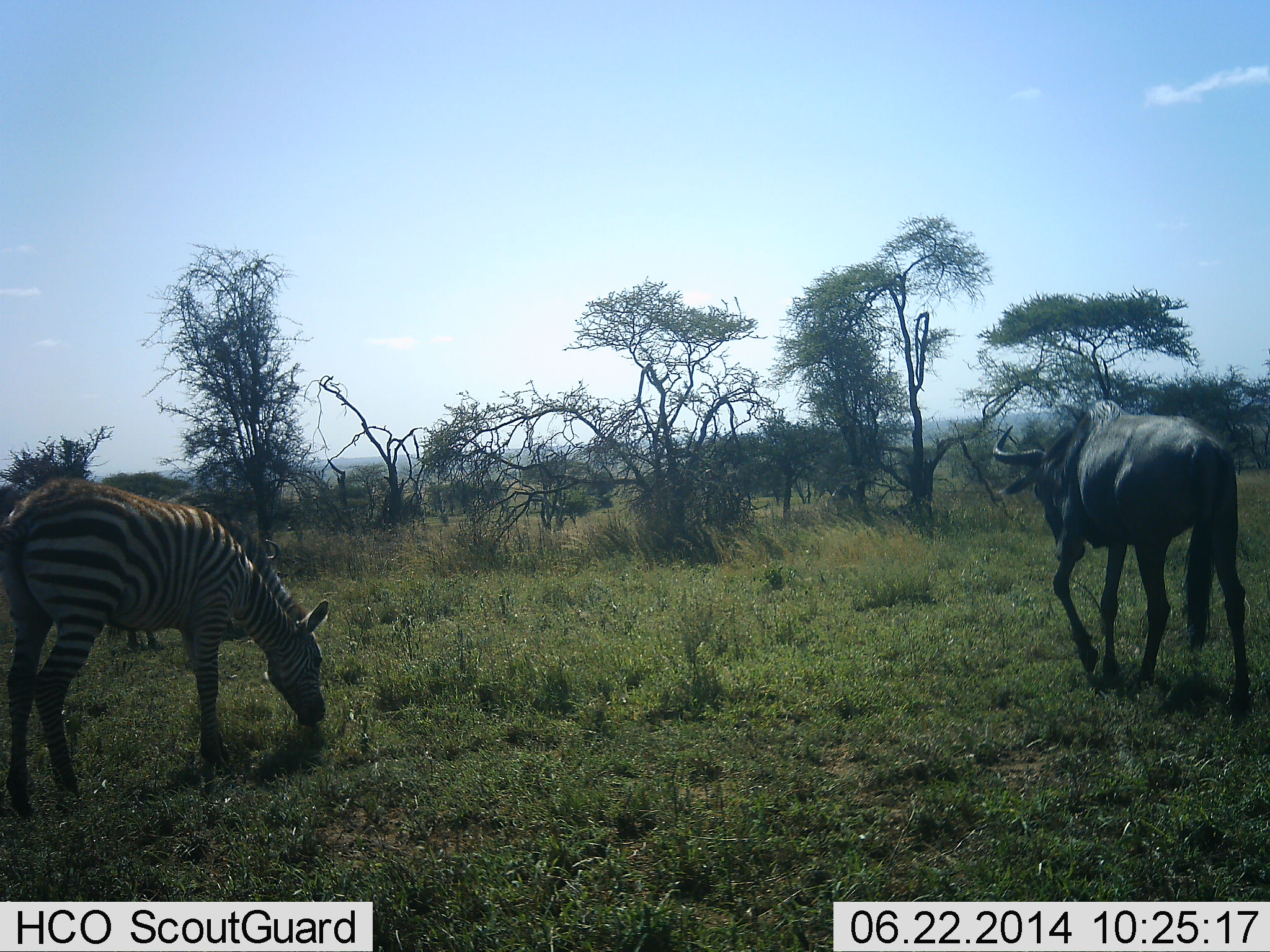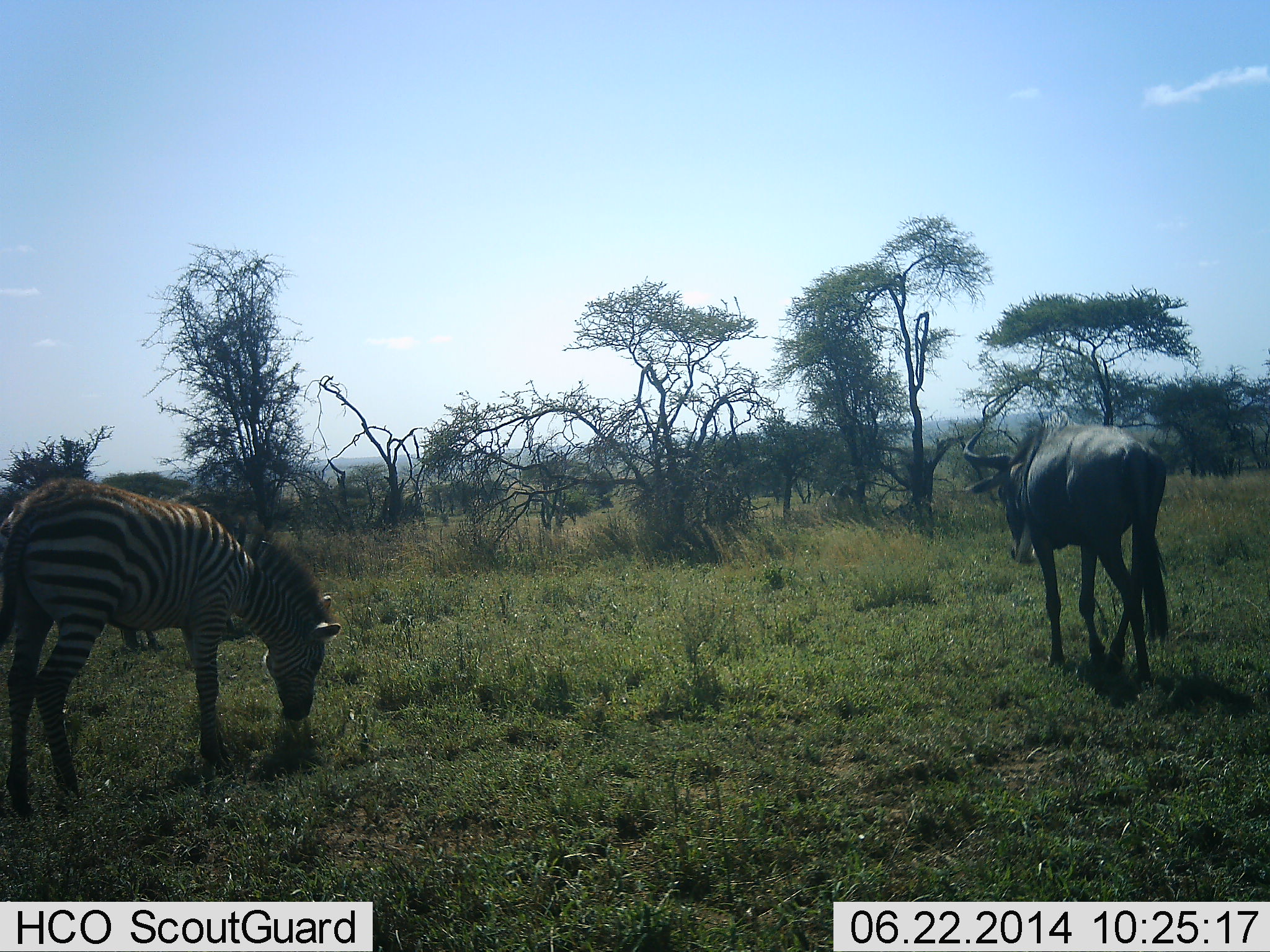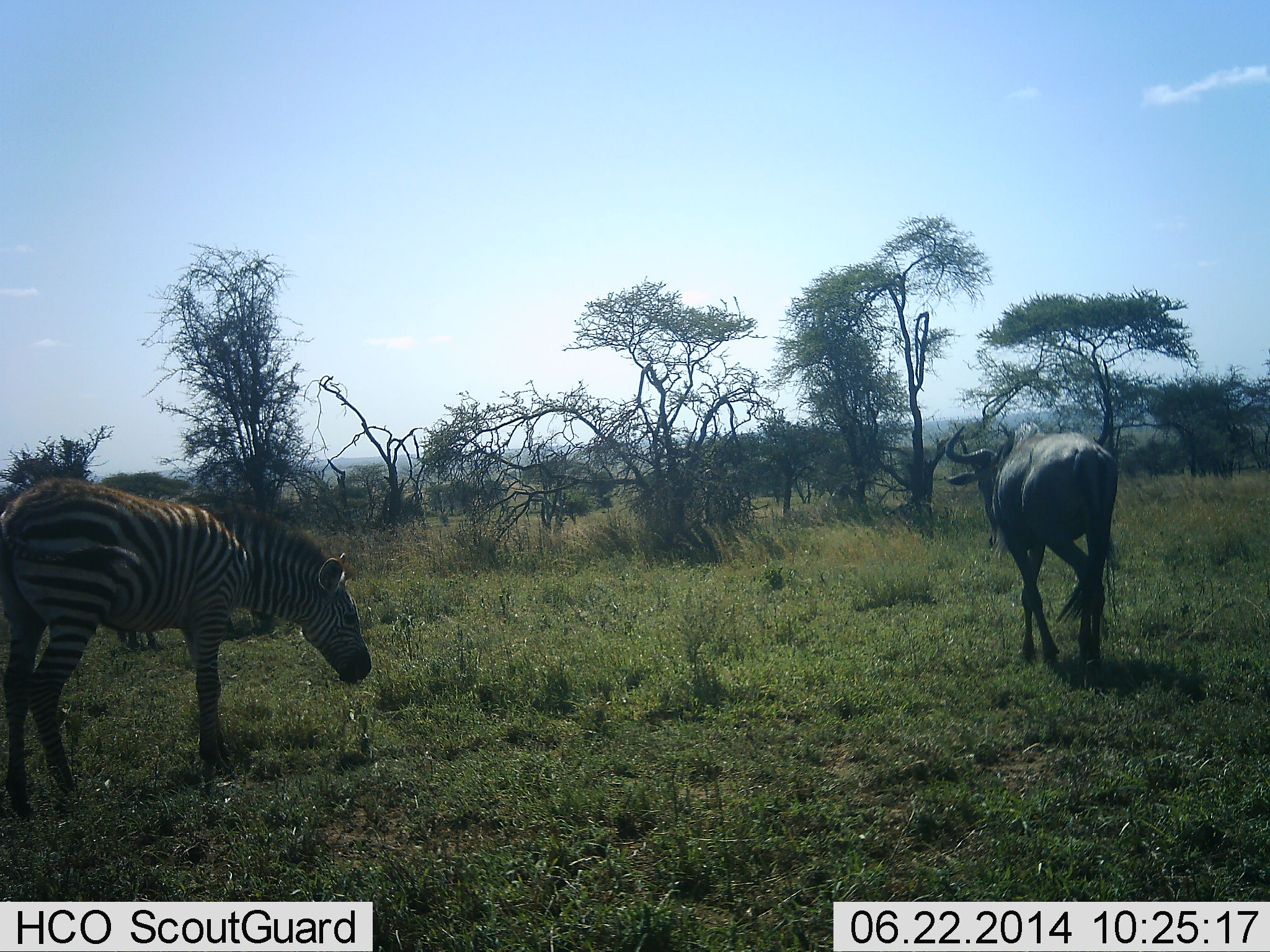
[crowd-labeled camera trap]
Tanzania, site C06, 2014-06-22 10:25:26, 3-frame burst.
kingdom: Animalia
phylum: Chordata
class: Mammalia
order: Artiodactyla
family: Bovidae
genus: Connochaetes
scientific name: Connochaetes taurinus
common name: blue wildebeest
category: wildebeest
Wildebeest (blue wildebeest) (Connochaetes taurinus), count 1. Behavior (volunteer vote fractions): standing 10%, resting 0%, moving 90%, interacting 0%. Young present (vote fraction): 0%. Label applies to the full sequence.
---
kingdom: Animalia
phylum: Chordata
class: Mammalia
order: Perissodactyla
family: Equidae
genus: Equus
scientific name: Equus quagga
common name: plains zebra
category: zebra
Zebra (plains zebra) (Equus quagga), count 1. Behavior (volunteer vote fractions): standing 10%, resting 0%, moving 0%, interacting 0%. Young present (vote fraction): 10%. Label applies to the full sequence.